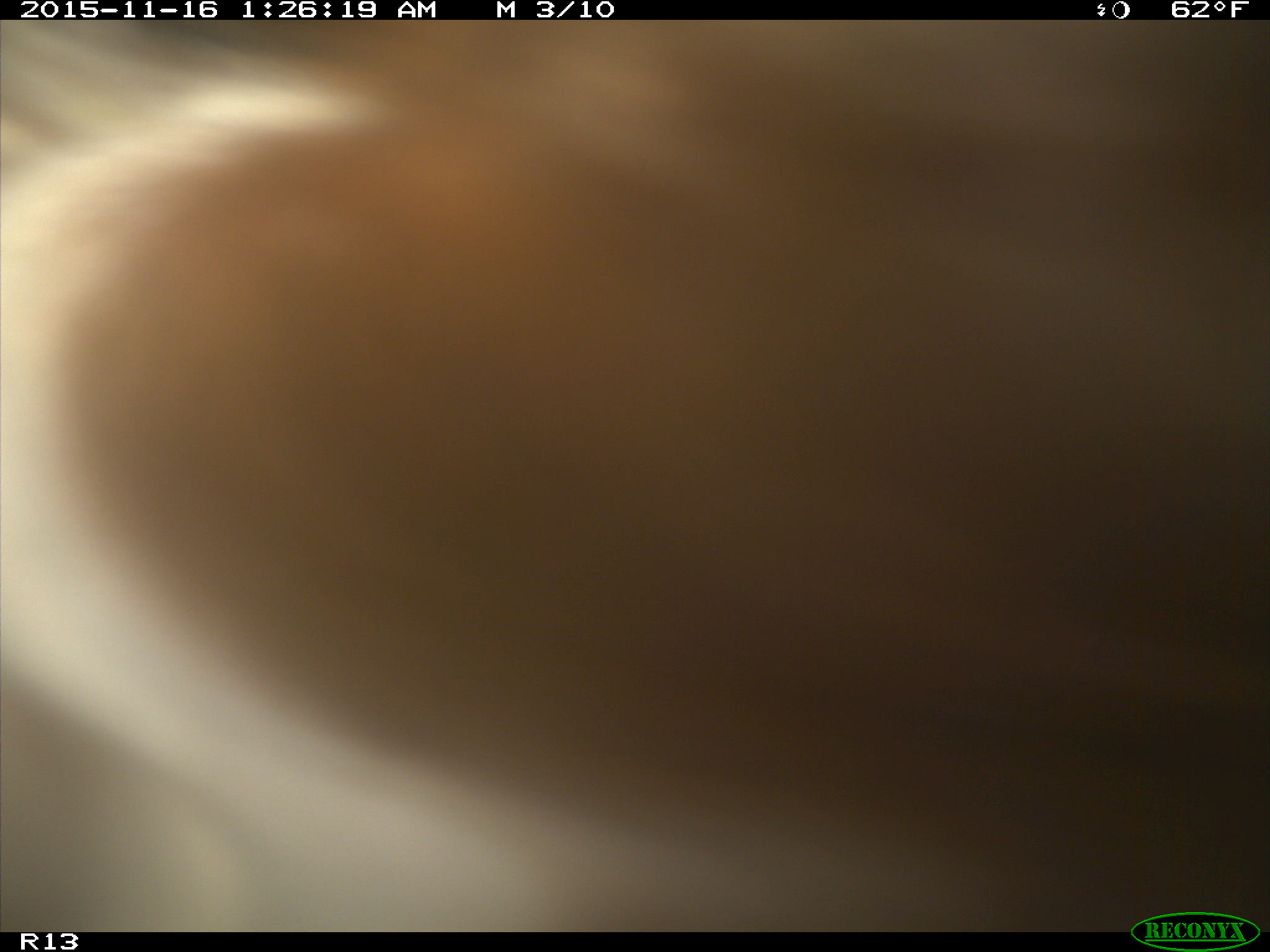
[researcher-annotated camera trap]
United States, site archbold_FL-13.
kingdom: Animalia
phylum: Chordata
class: Mammalia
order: Artiodactyla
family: Bovidae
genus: Bos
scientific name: Bos taurus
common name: domestic cow